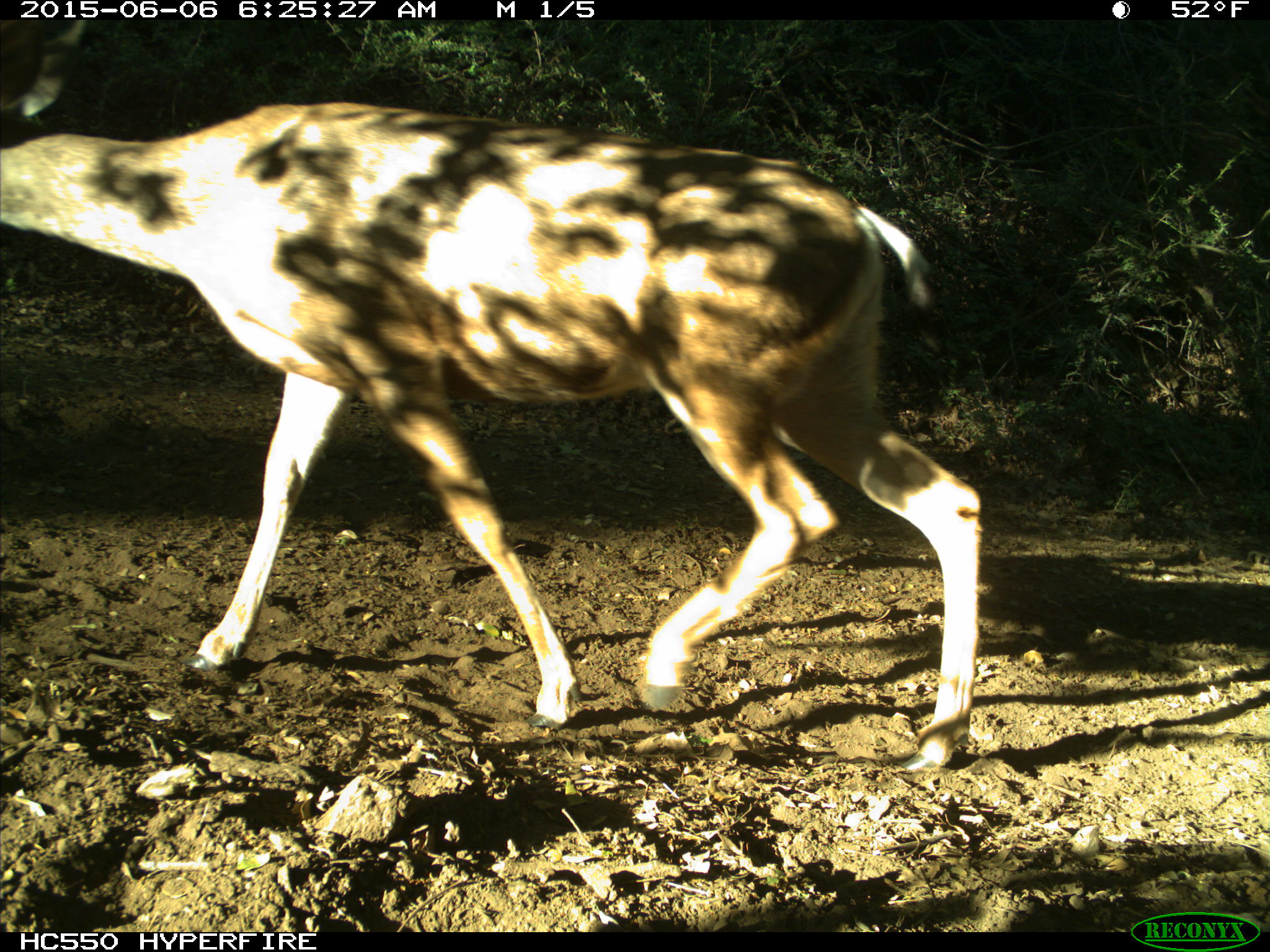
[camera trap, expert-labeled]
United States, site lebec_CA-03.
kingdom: Animalia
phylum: Chordata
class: Mammalia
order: Artiodactyla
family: Cervidae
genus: Odocoileus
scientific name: Odocoileus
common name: deer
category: unidentified deer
Unidentified deer (deer) (Odocoileus).